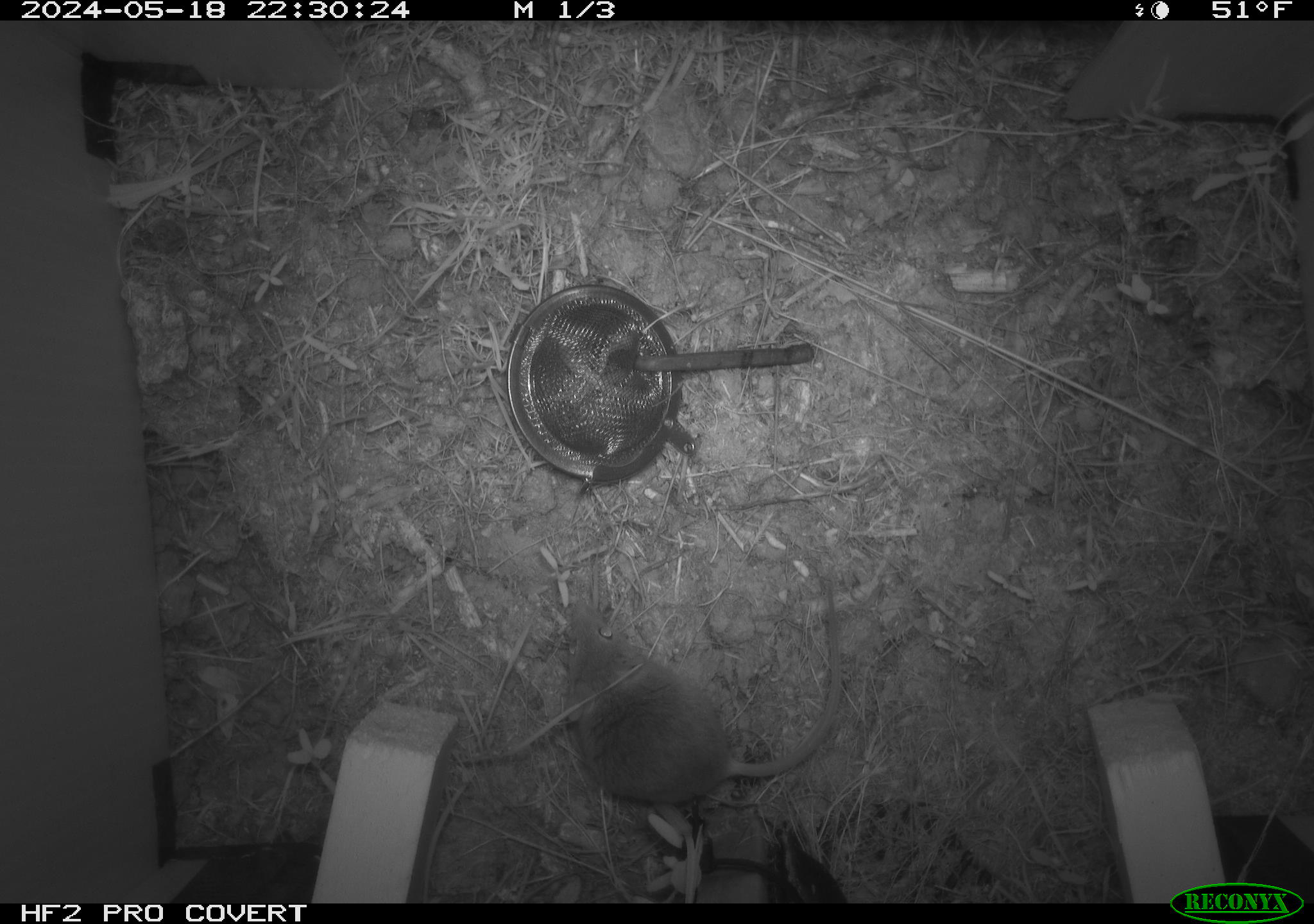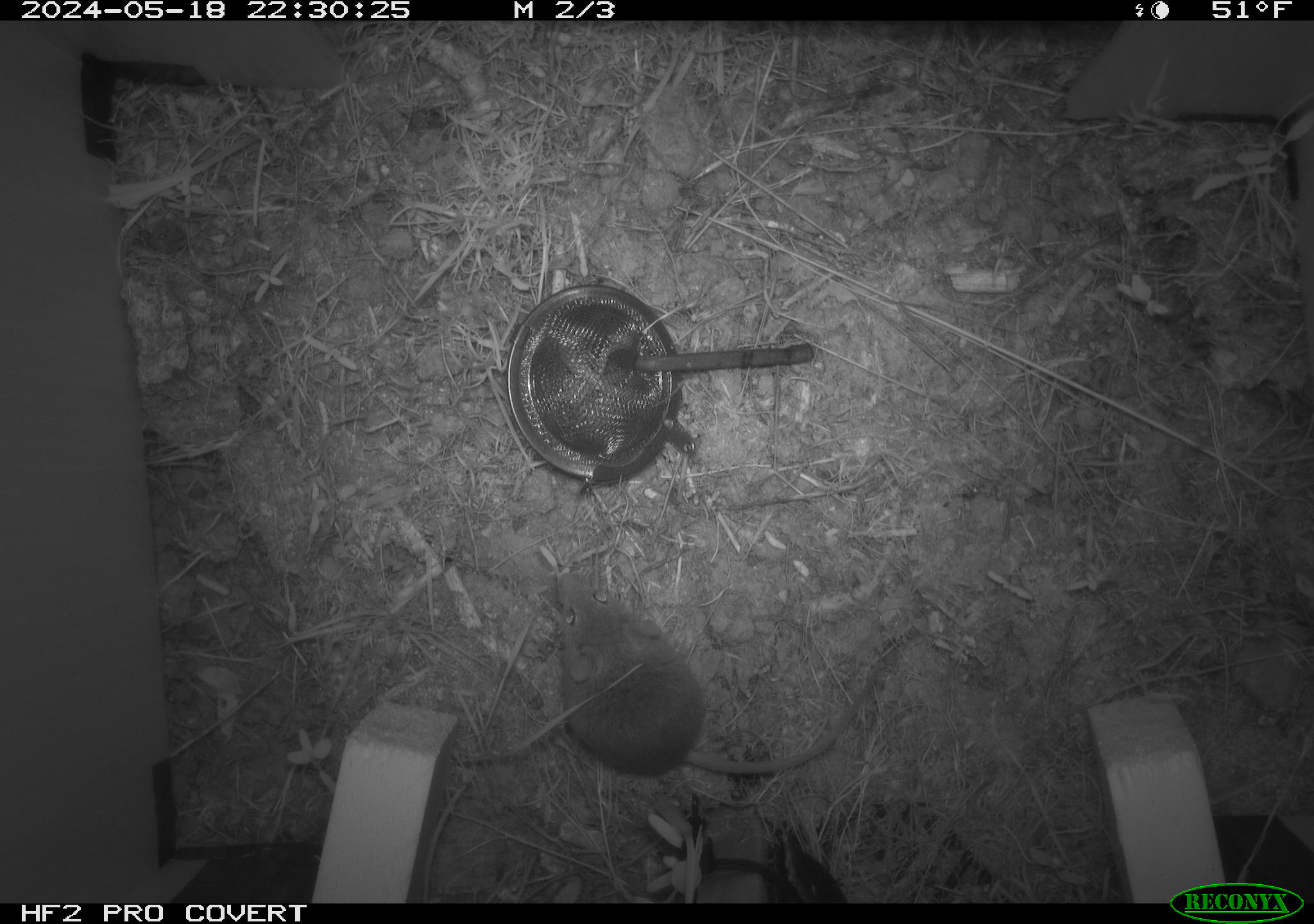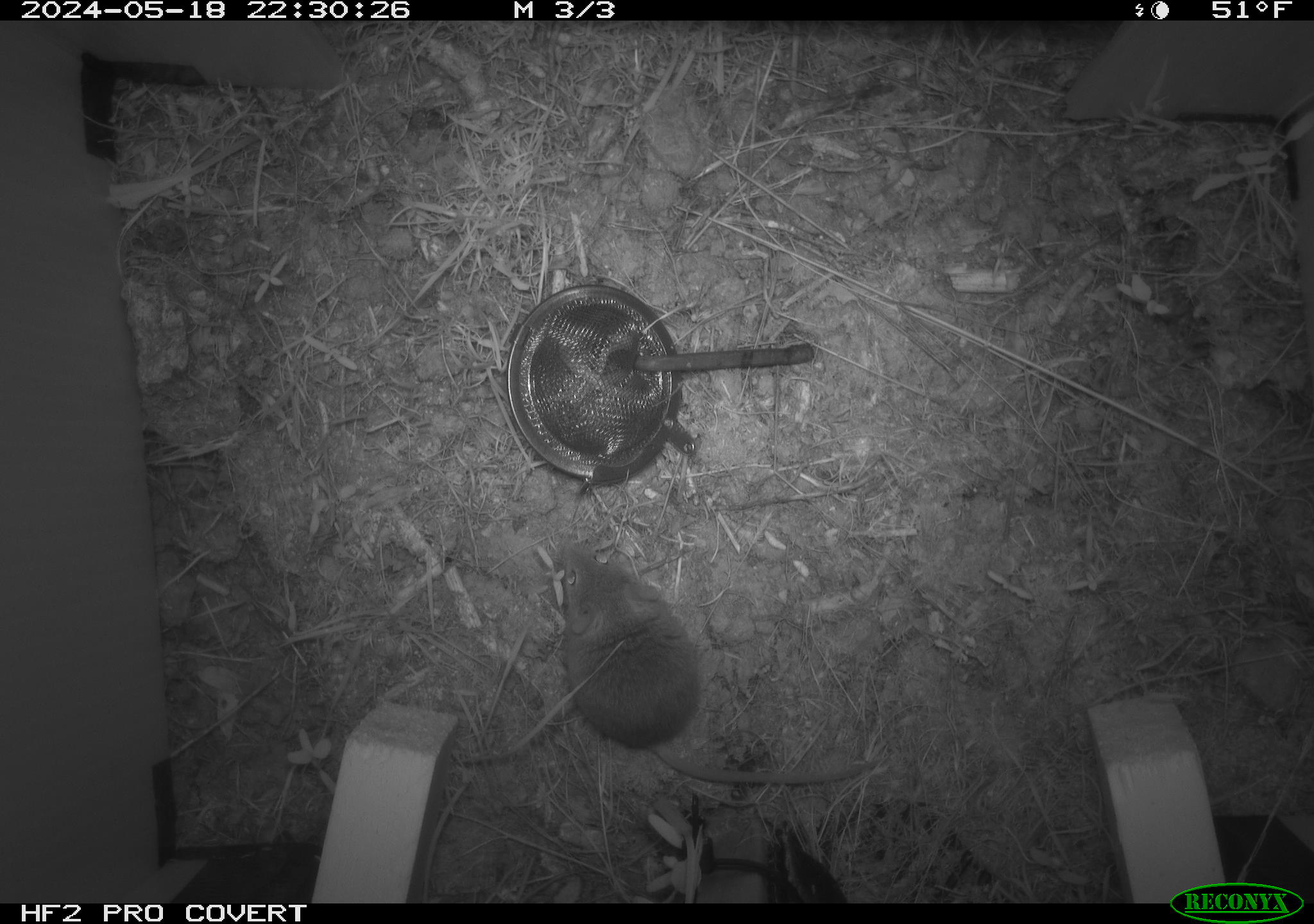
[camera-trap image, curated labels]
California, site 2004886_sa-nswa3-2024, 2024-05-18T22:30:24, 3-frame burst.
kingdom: Animalia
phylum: Chordata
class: Mammalia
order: Rodentia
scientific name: Rodentia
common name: rodent